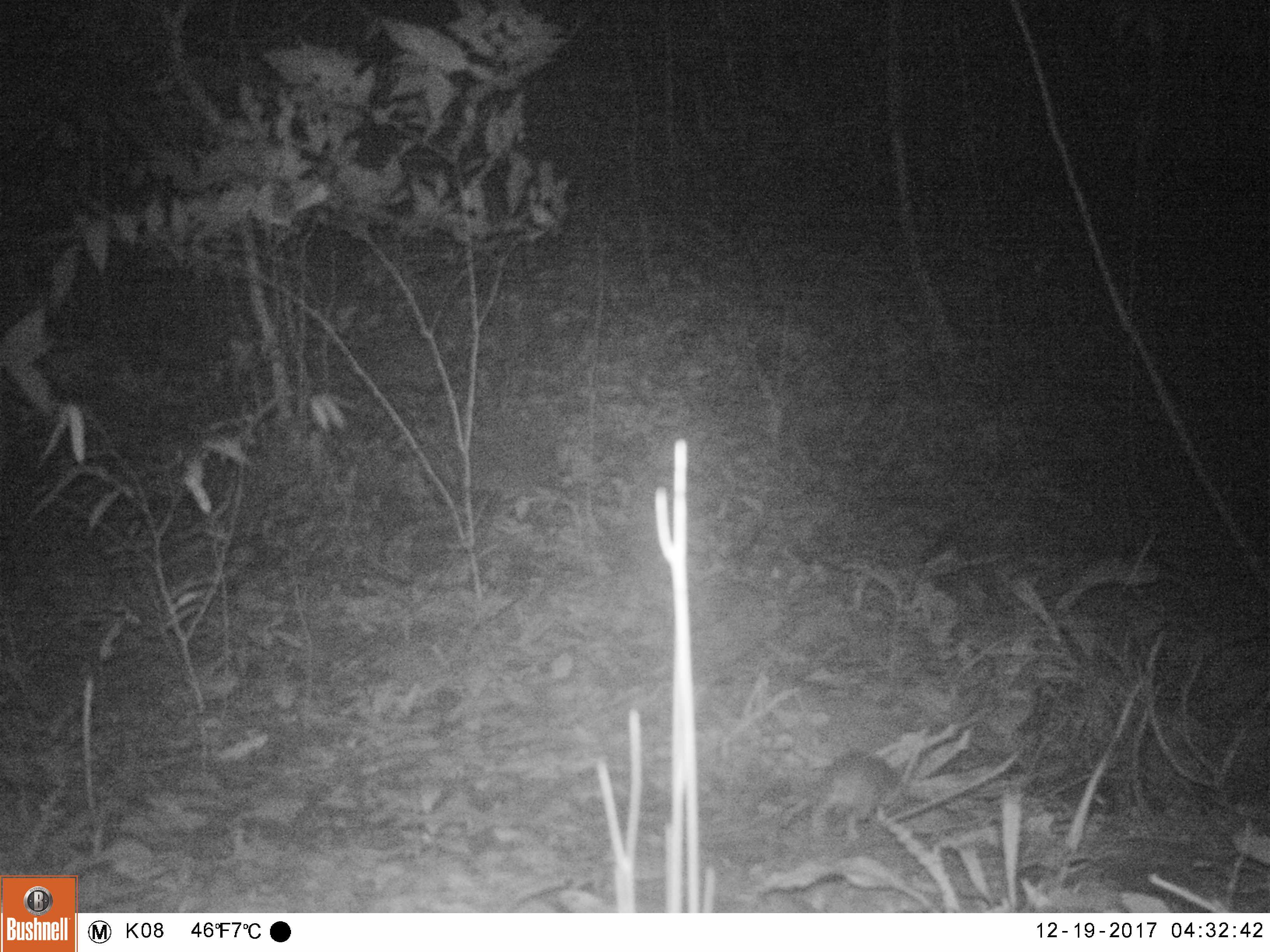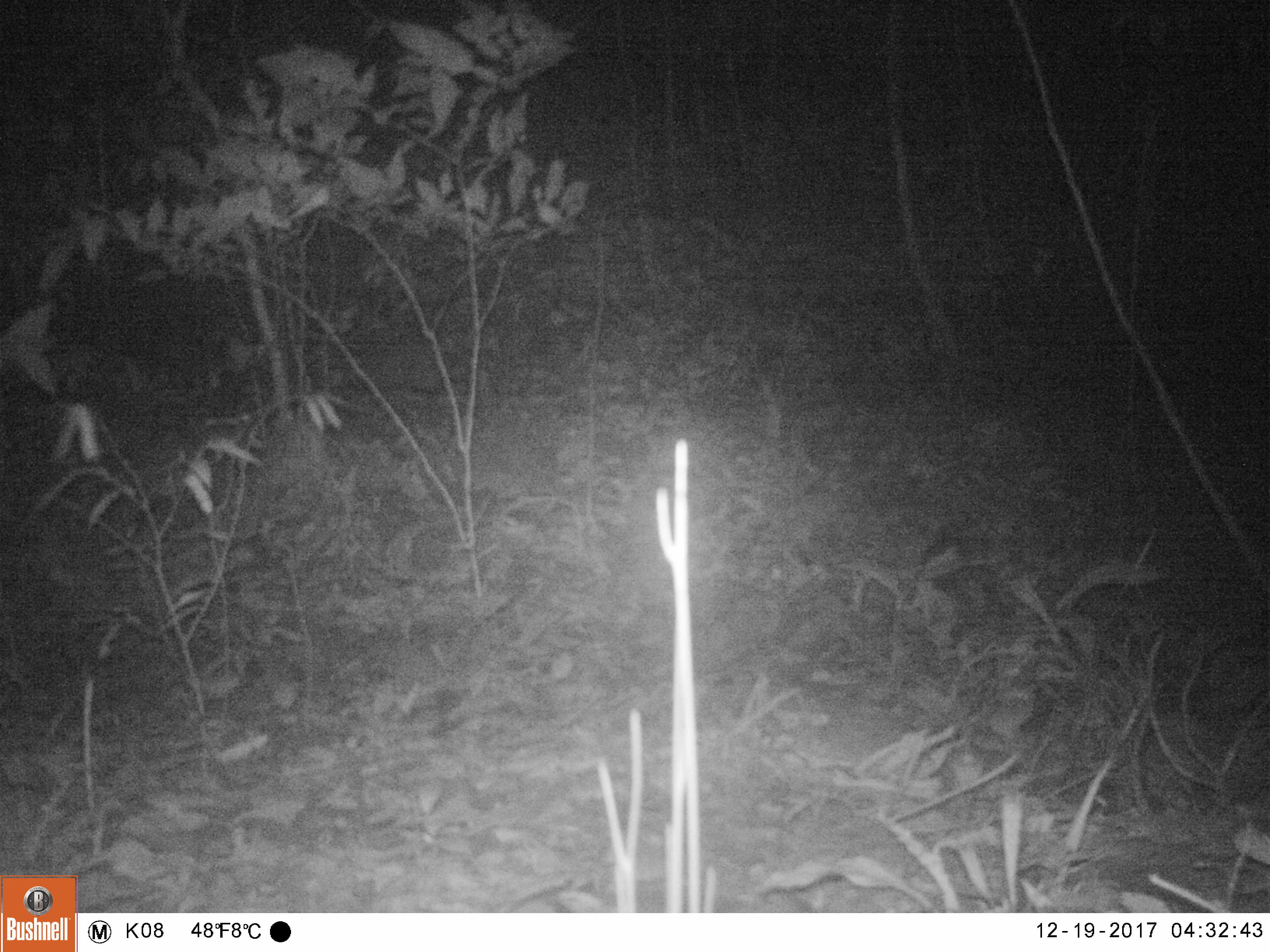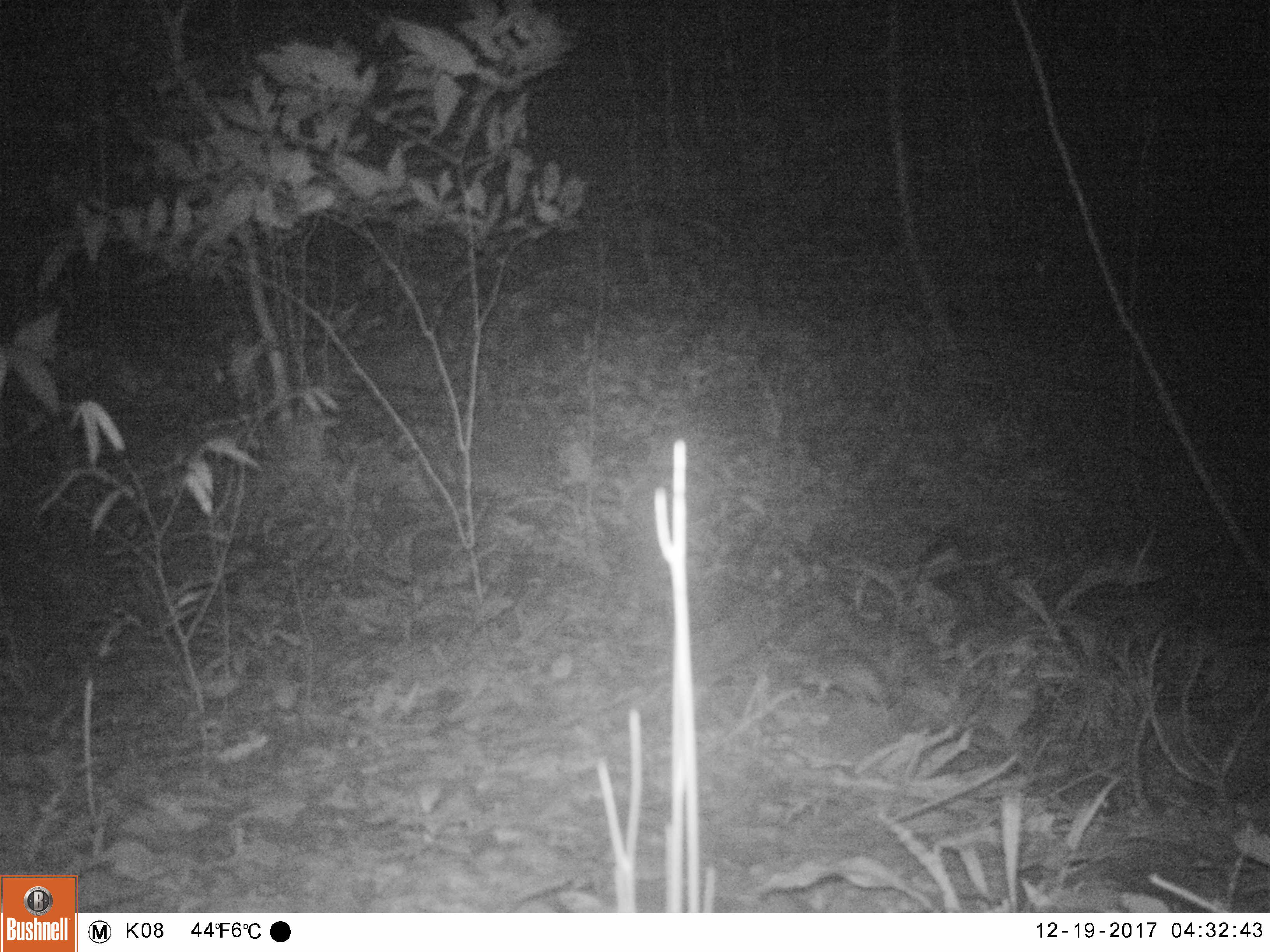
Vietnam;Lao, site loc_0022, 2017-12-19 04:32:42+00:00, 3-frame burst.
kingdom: Animalia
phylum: Chordata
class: Mammalia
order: Rodentia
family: Muridae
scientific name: Muridae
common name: old-world mice and rats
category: unidentified murid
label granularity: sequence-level